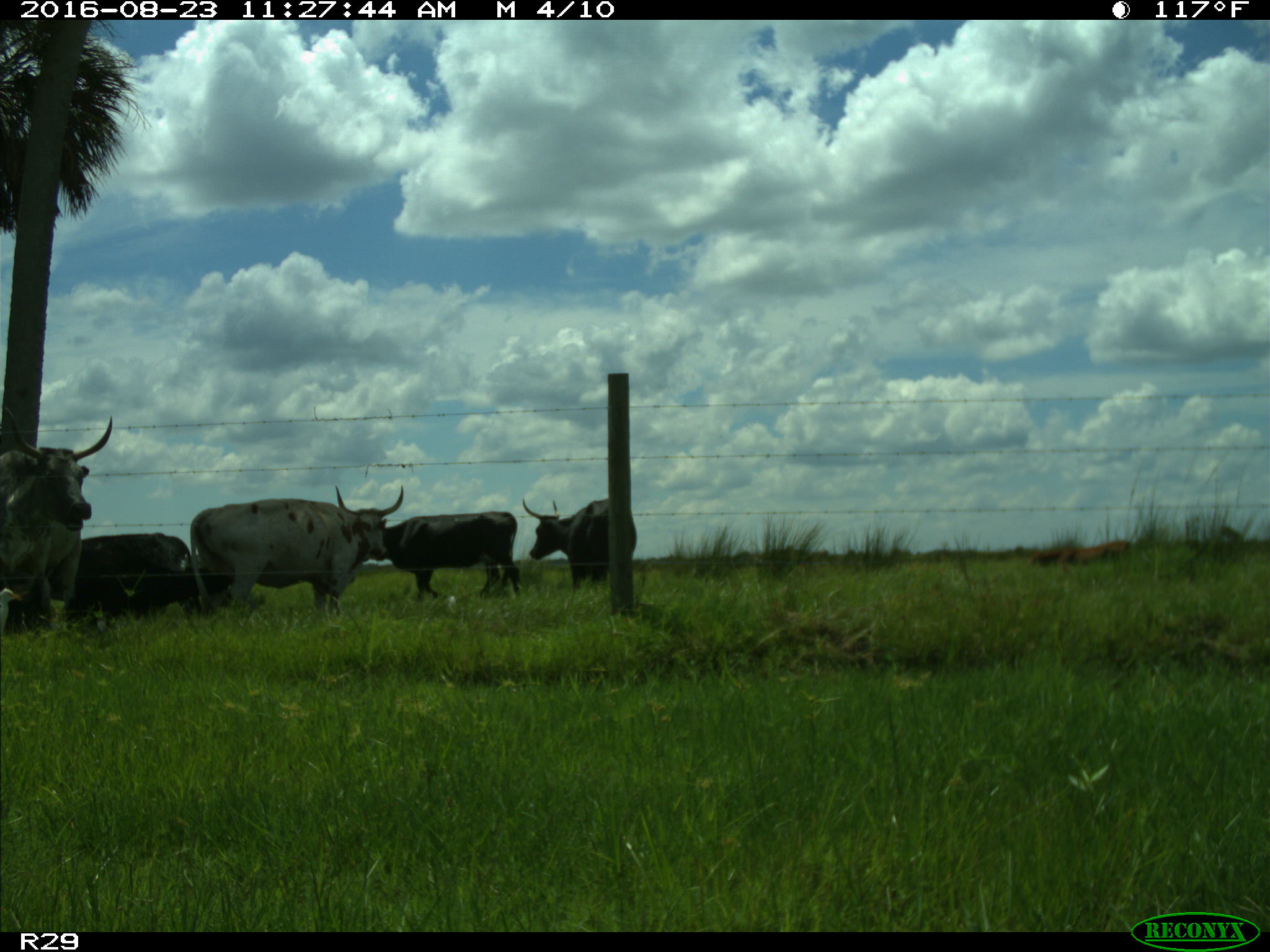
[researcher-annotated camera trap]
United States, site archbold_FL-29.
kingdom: Animalia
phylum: Chordata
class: Mammalia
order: Artiodactyla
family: Bovidae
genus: Bos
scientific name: Bos taurus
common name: domestic cow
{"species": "Bos taurus (domestic cow)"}